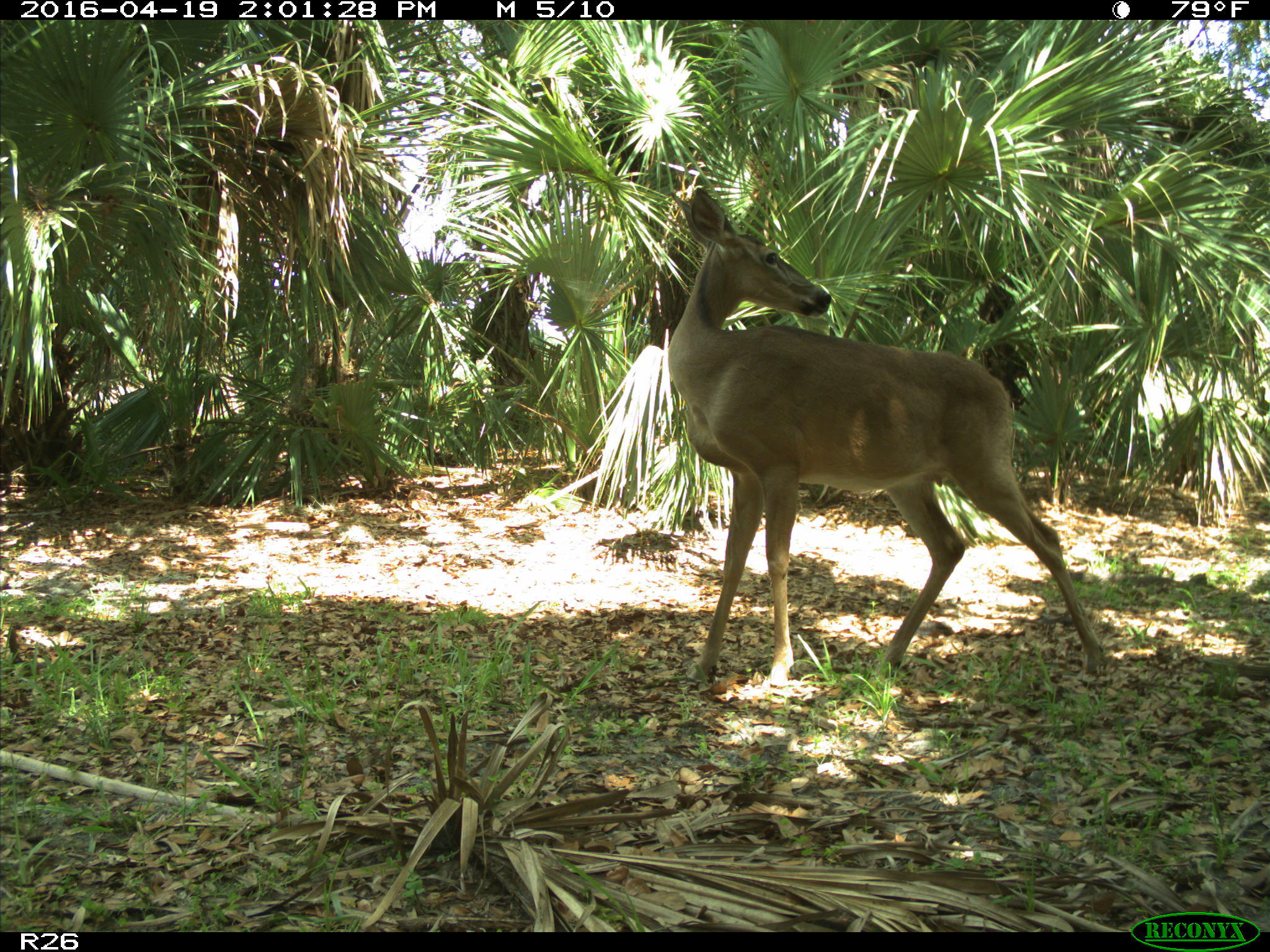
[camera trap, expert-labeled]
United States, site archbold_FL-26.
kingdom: Animalia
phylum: Chordata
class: Mammalia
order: Artiodactyla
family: Cervidae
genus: Odocoileus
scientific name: Odocoileus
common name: deer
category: unidentified deer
Unidentified deer (deer) (Odocoileus).